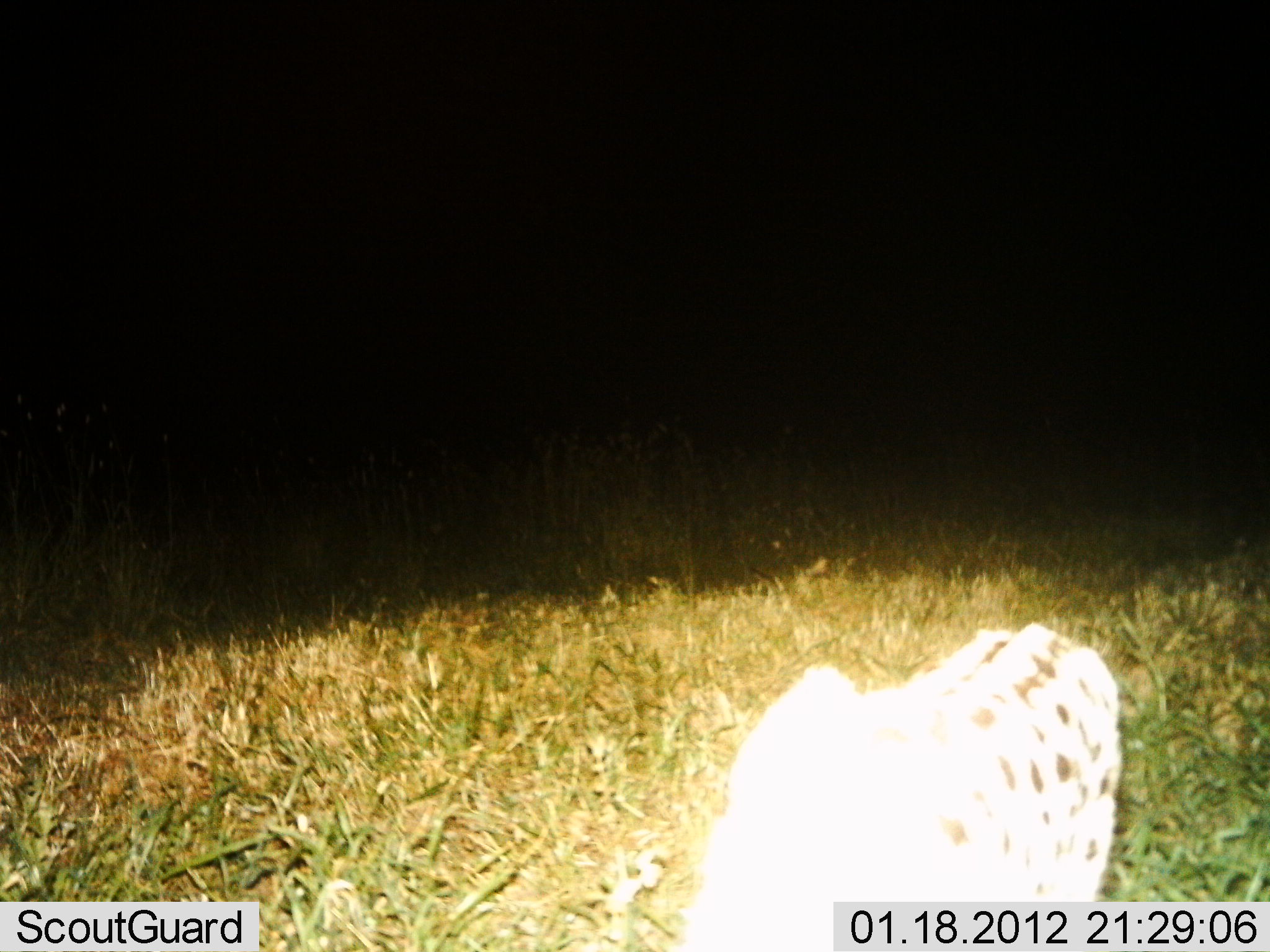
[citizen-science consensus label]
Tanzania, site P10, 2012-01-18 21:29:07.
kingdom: Animalia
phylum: Chordata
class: Mammalia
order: Carnivora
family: Felidae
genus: Leptailurus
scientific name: Leptailurus serval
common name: serval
Serval (Leptailurus serval), count 1. Behavior (volunteer vote fractions): standing 57%, resting 0%, moving 43%, interacting 0%. Young present (vote fraction): 0%. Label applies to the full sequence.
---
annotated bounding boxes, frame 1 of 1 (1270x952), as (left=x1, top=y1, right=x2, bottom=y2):
animal: (left=671, top=619, right=1130, bottom=952)